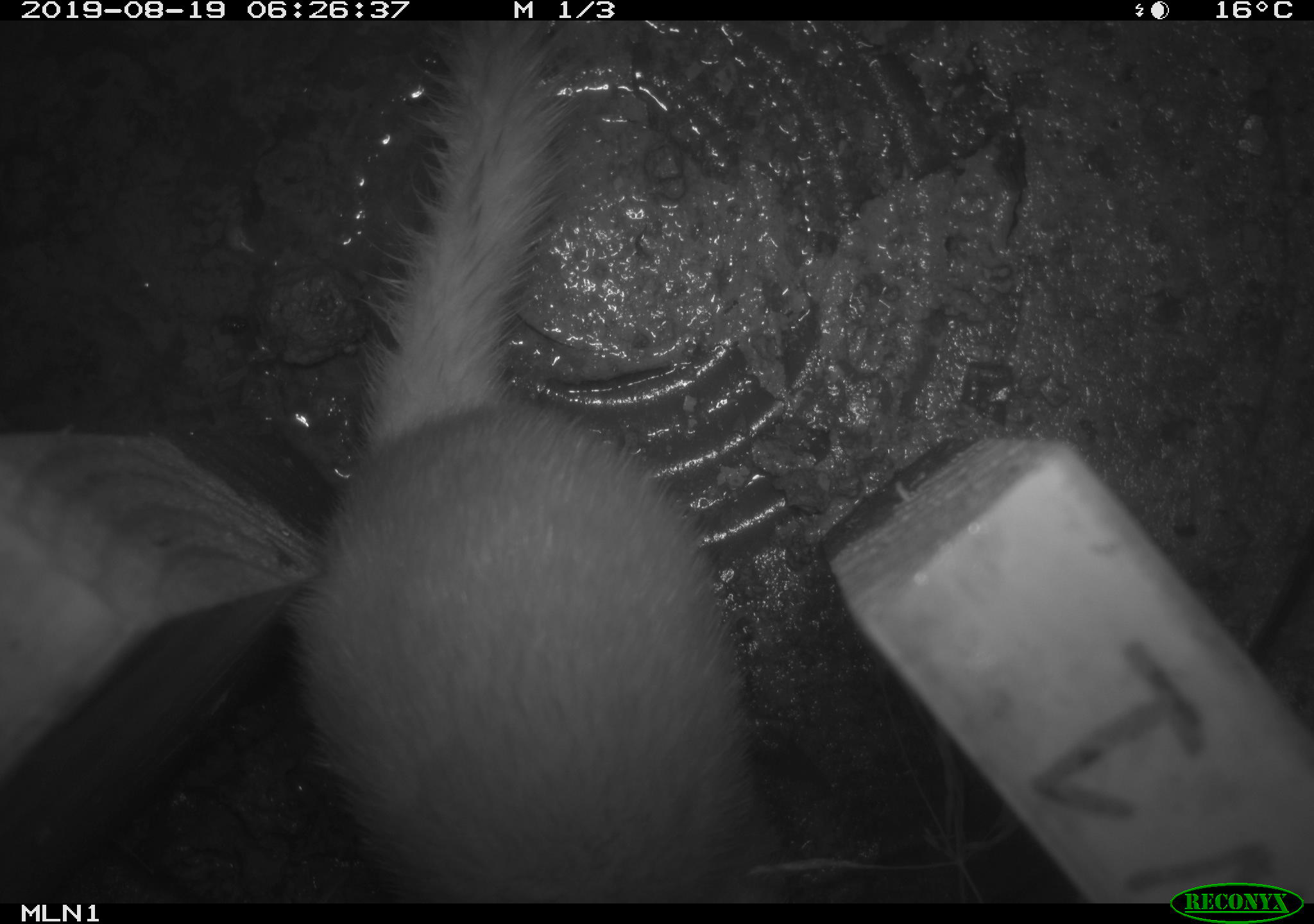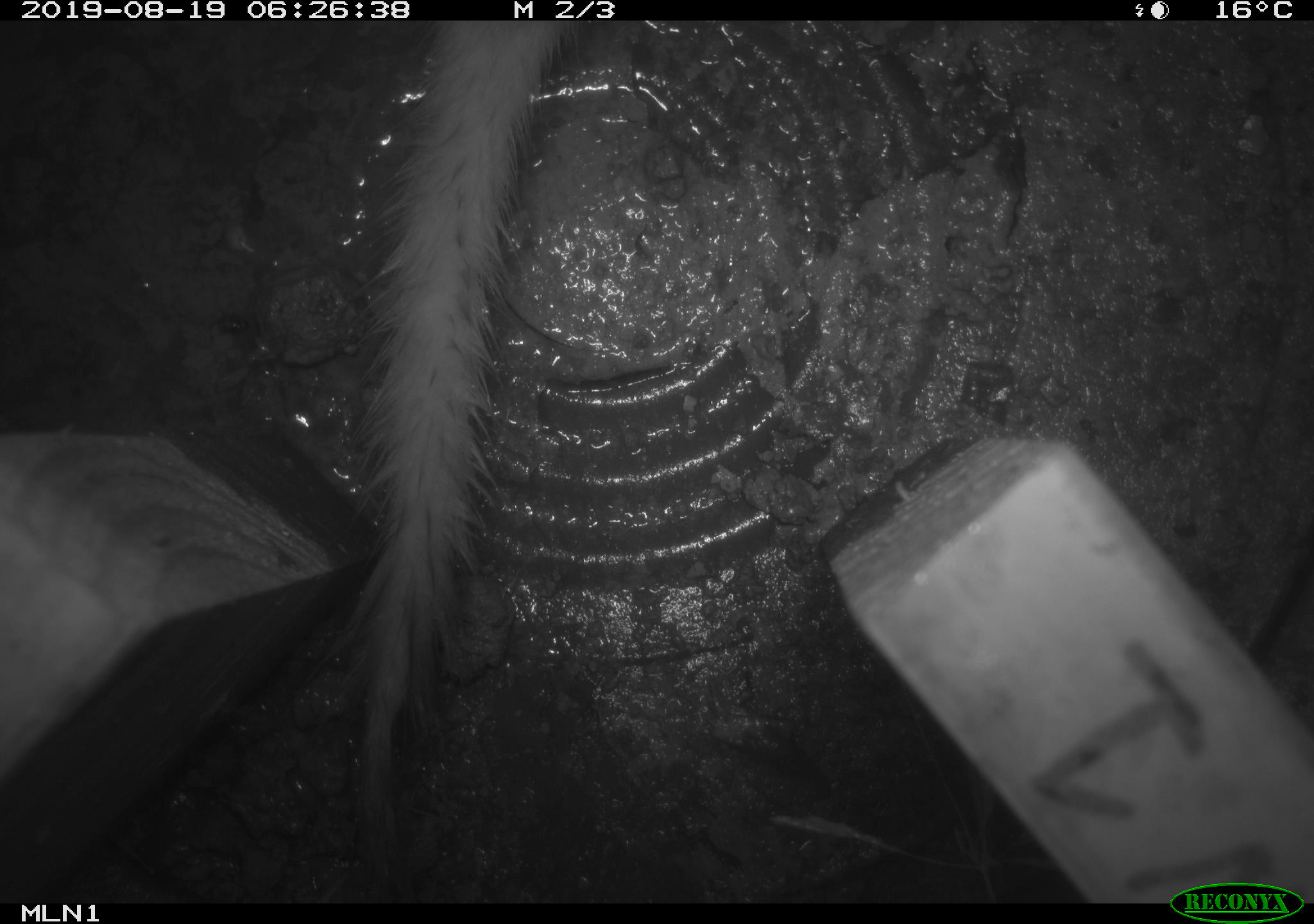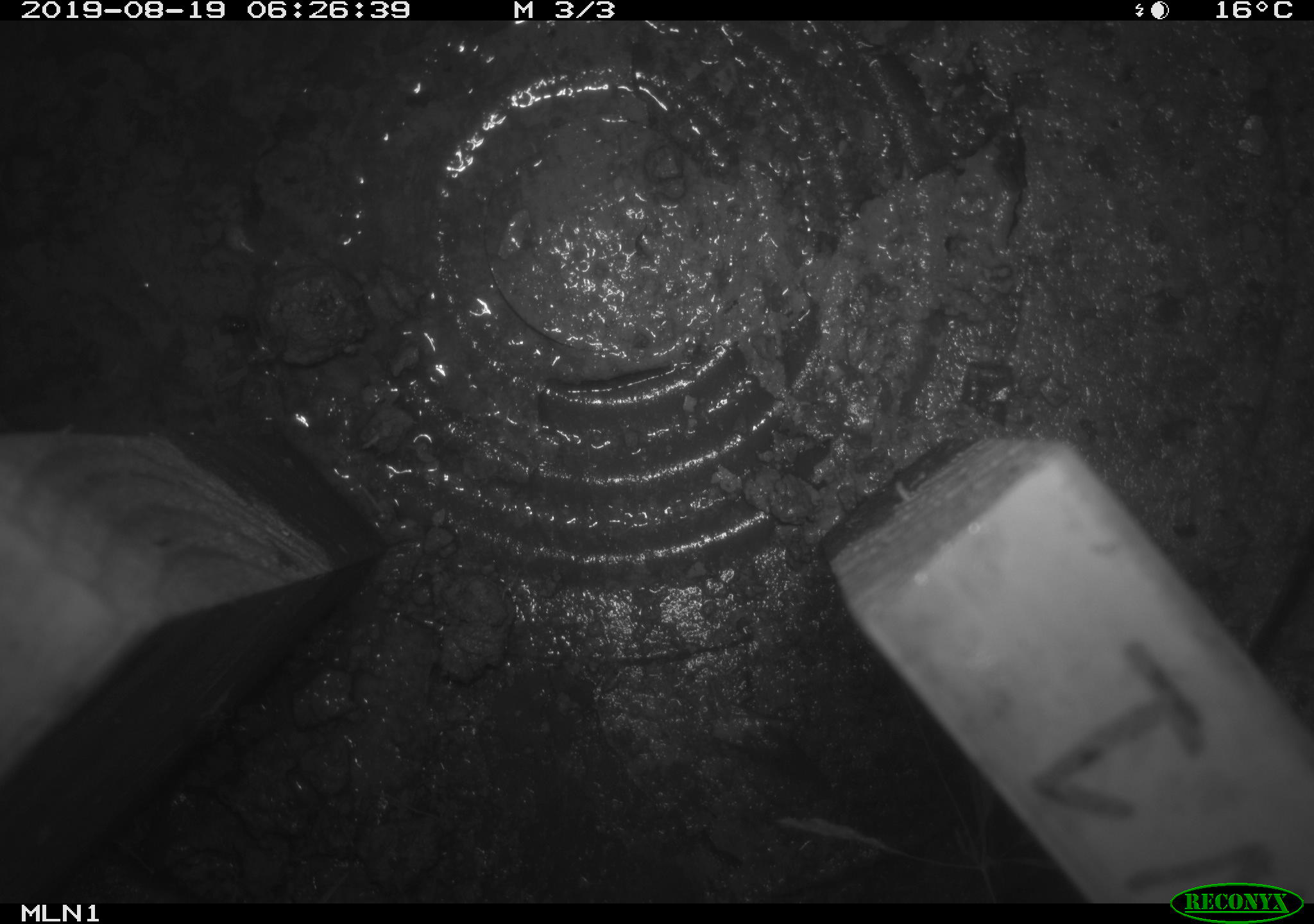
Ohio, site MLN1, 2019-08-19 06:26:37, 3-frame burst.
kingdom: Animalia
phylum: Chordata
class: Mammalia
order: Carnivora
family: Mustelidae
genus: Neogale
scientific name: Neogale frenata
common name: long-tailed weasel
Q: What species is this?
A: Long-tailed weasel (Neogale frenata).